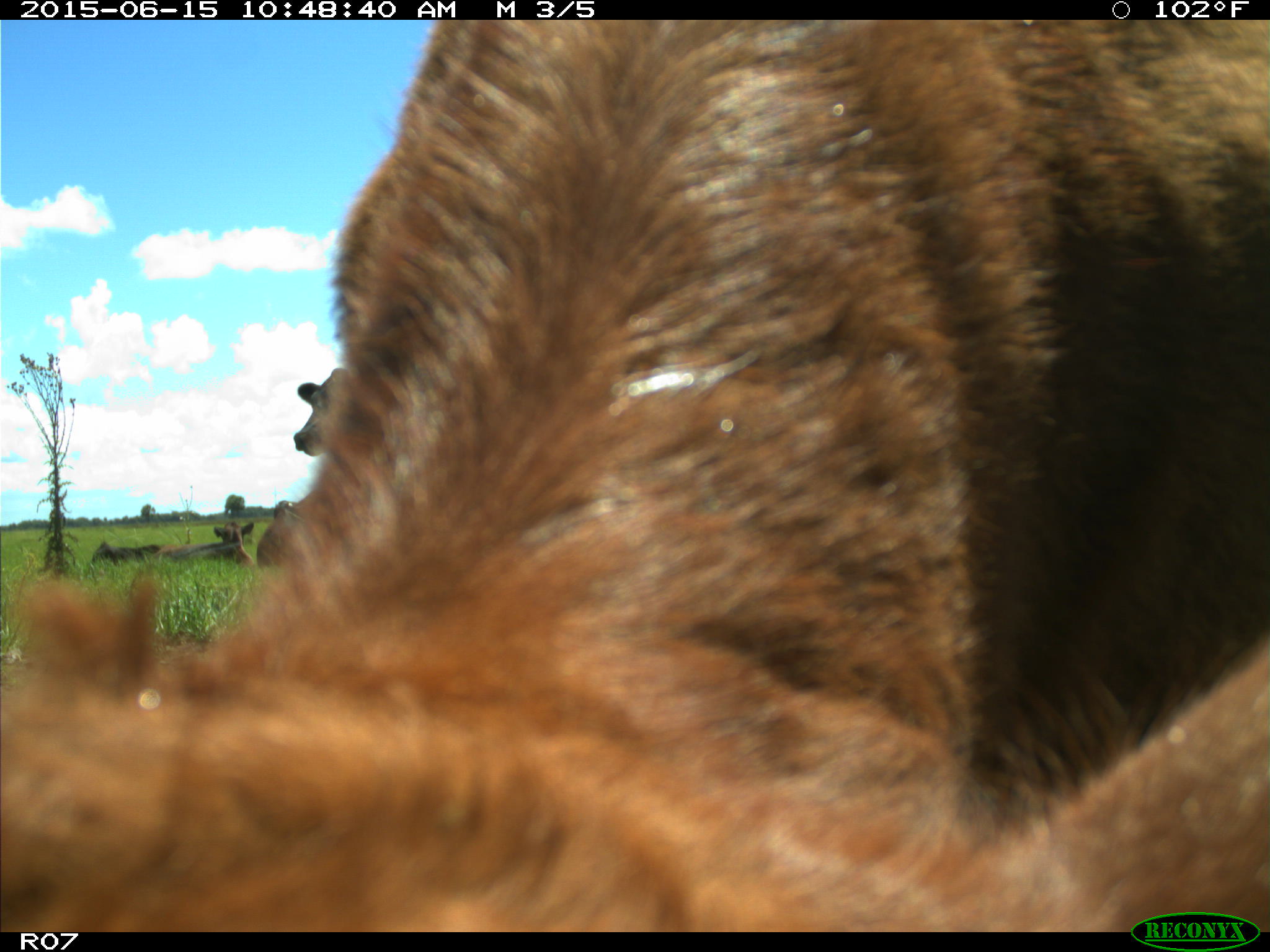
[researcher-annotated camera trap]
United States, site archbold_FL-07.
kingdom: Animalia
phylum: Chordata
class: Mammalia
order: Artiodactyla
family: Bovidae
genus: Bos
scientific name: Bos taurus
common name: domestic cow